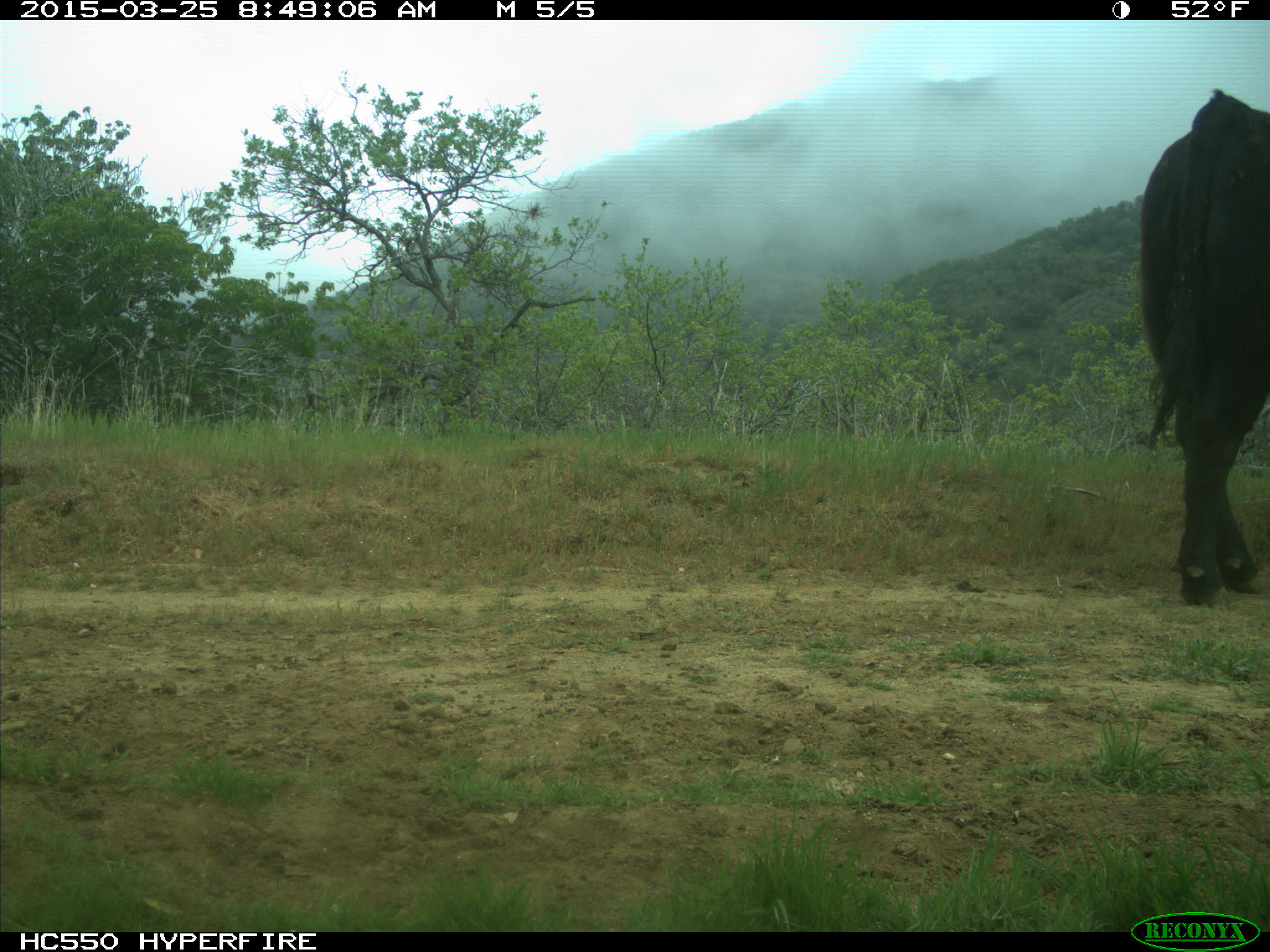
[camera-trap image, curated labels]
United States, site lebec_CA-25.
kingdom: Animalia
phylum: Chordata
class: Mammalia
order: Artiodactyla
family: Bovidae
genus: Bos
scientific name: Bos taurus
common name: domestic cow